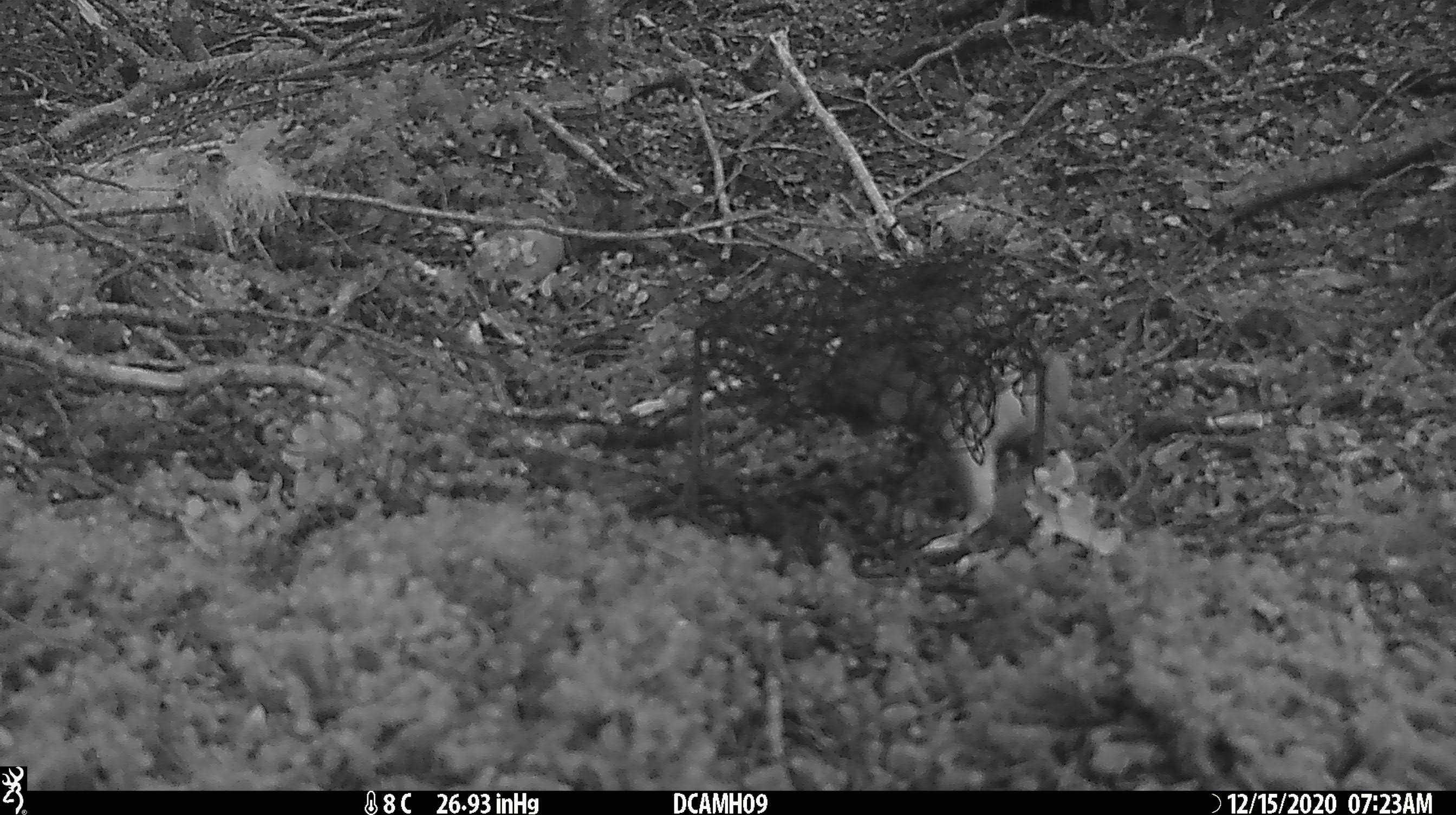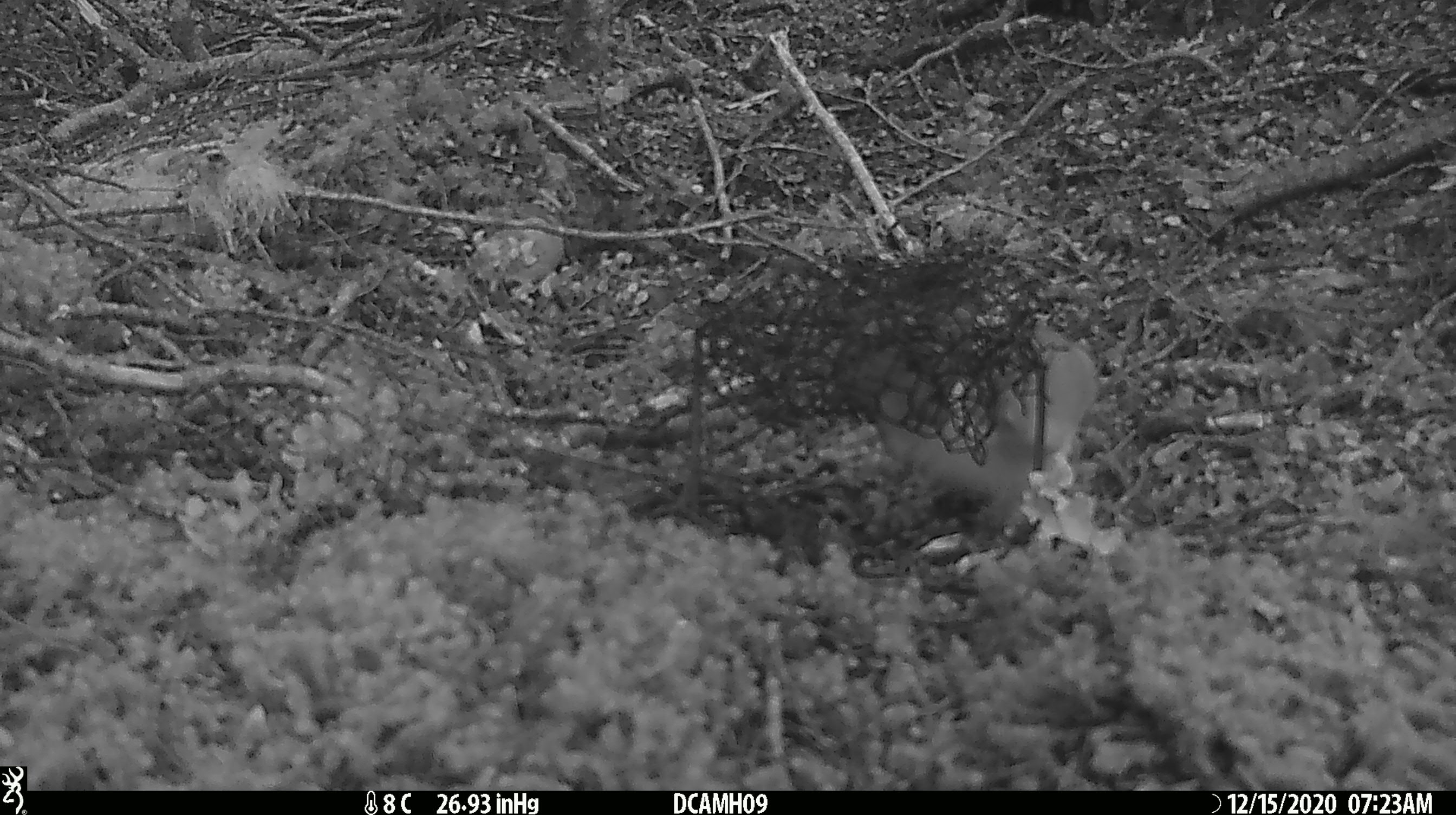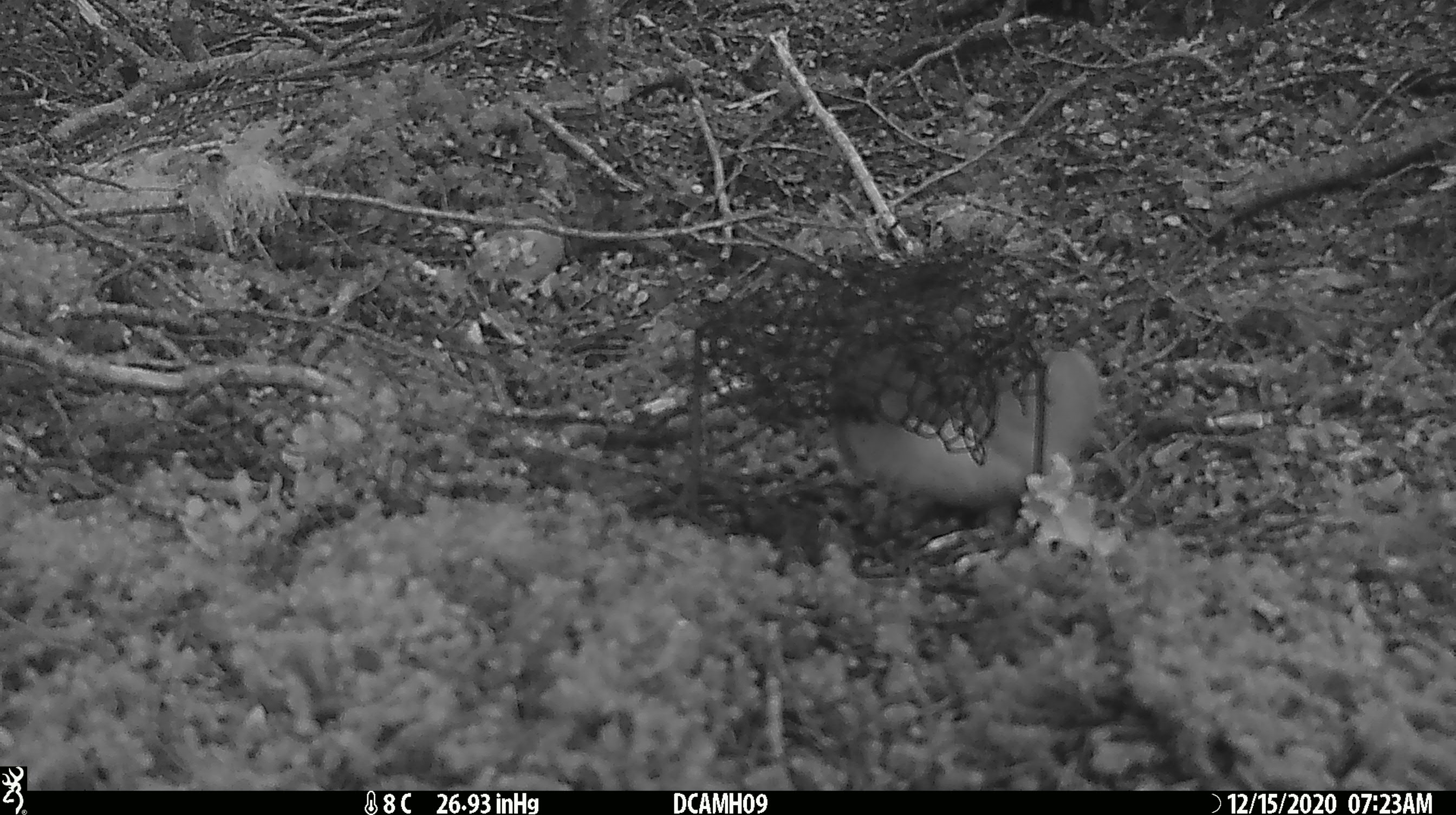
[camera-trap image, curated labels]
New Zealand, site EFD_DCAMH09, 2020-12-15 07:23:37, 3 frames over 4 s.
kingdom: Animalia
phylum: Chordata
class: Mammalia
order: Carnivora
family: Mustelidae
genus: Mustela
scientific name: Mustela erminea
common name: stoat